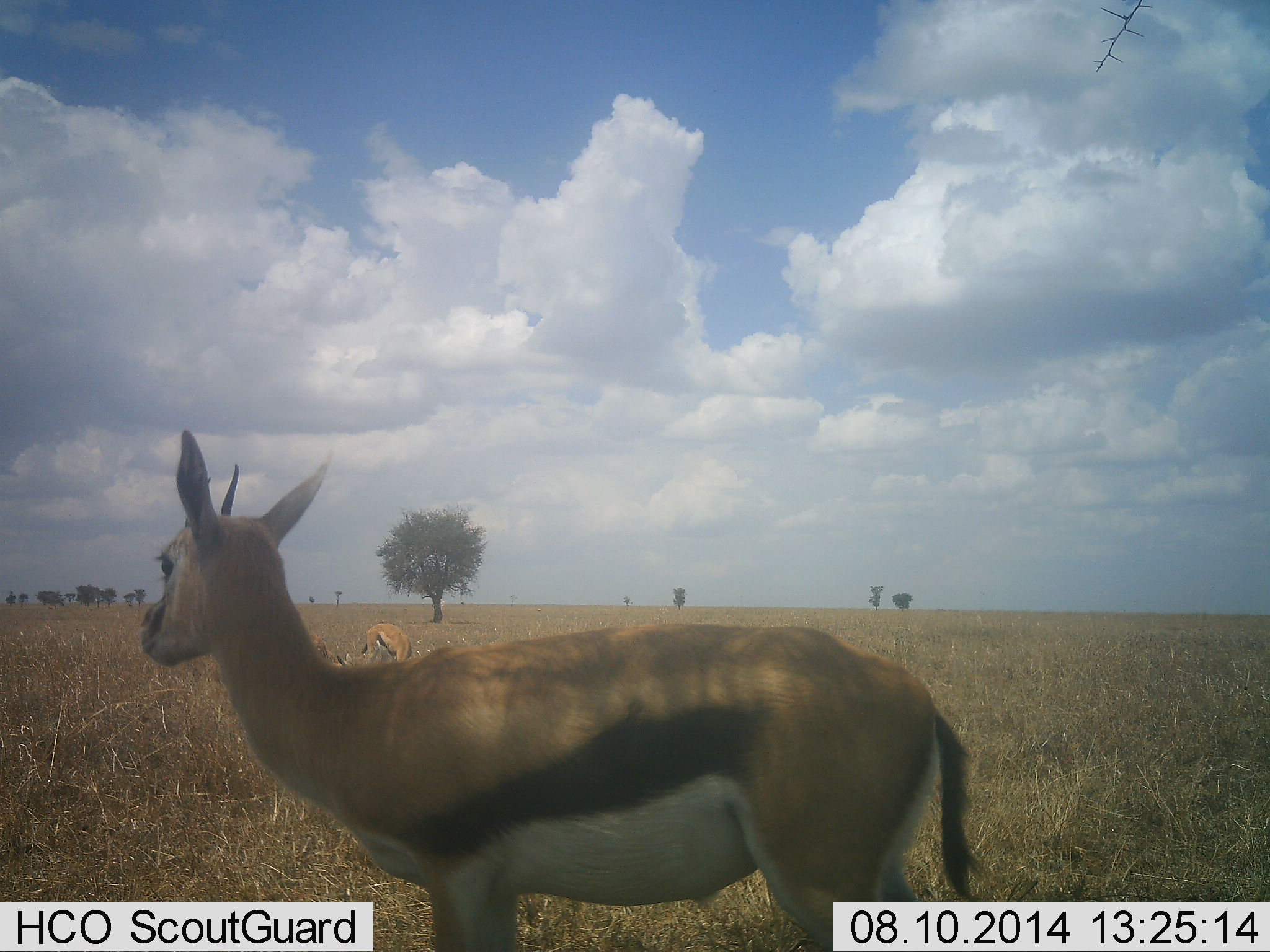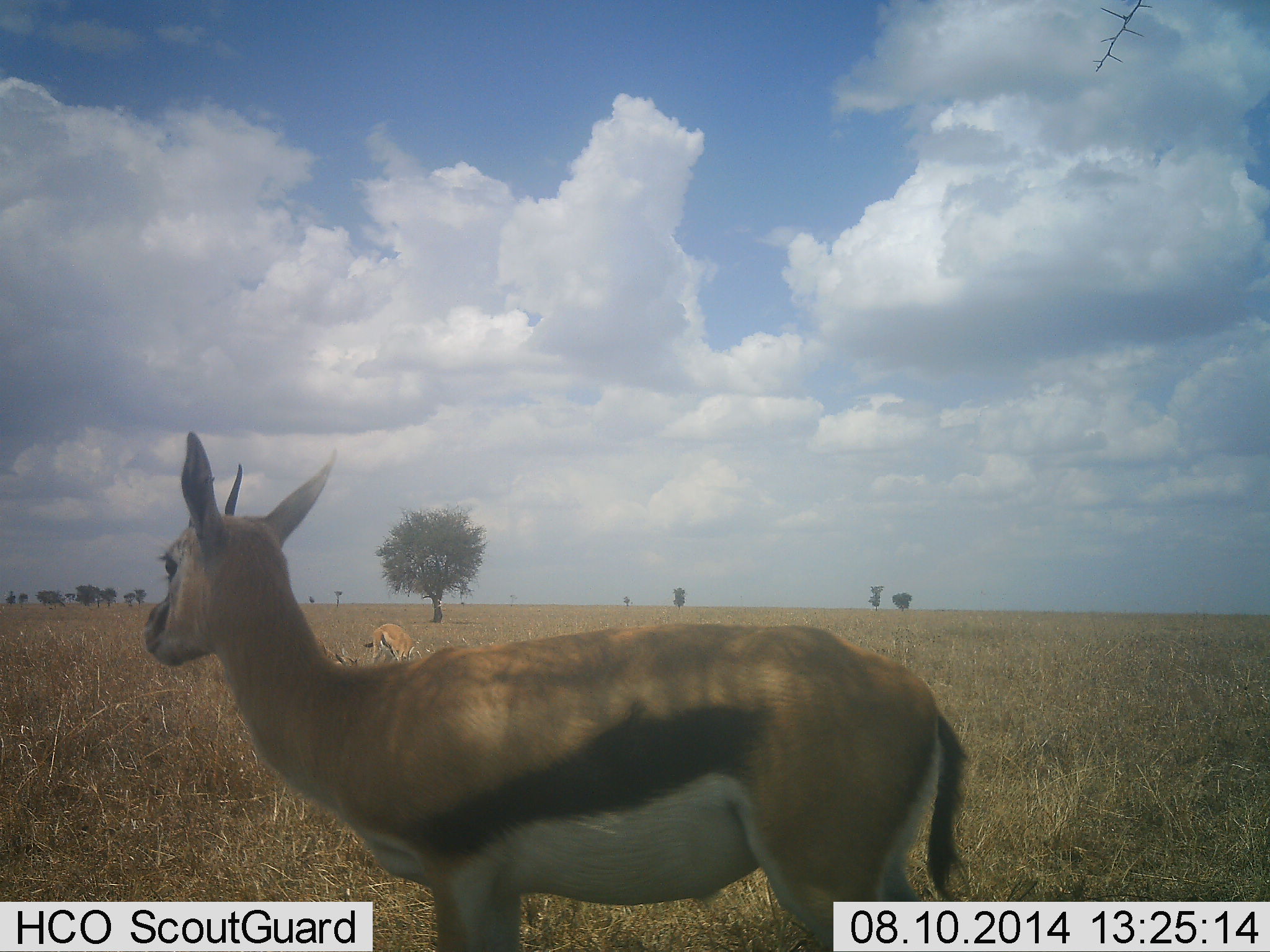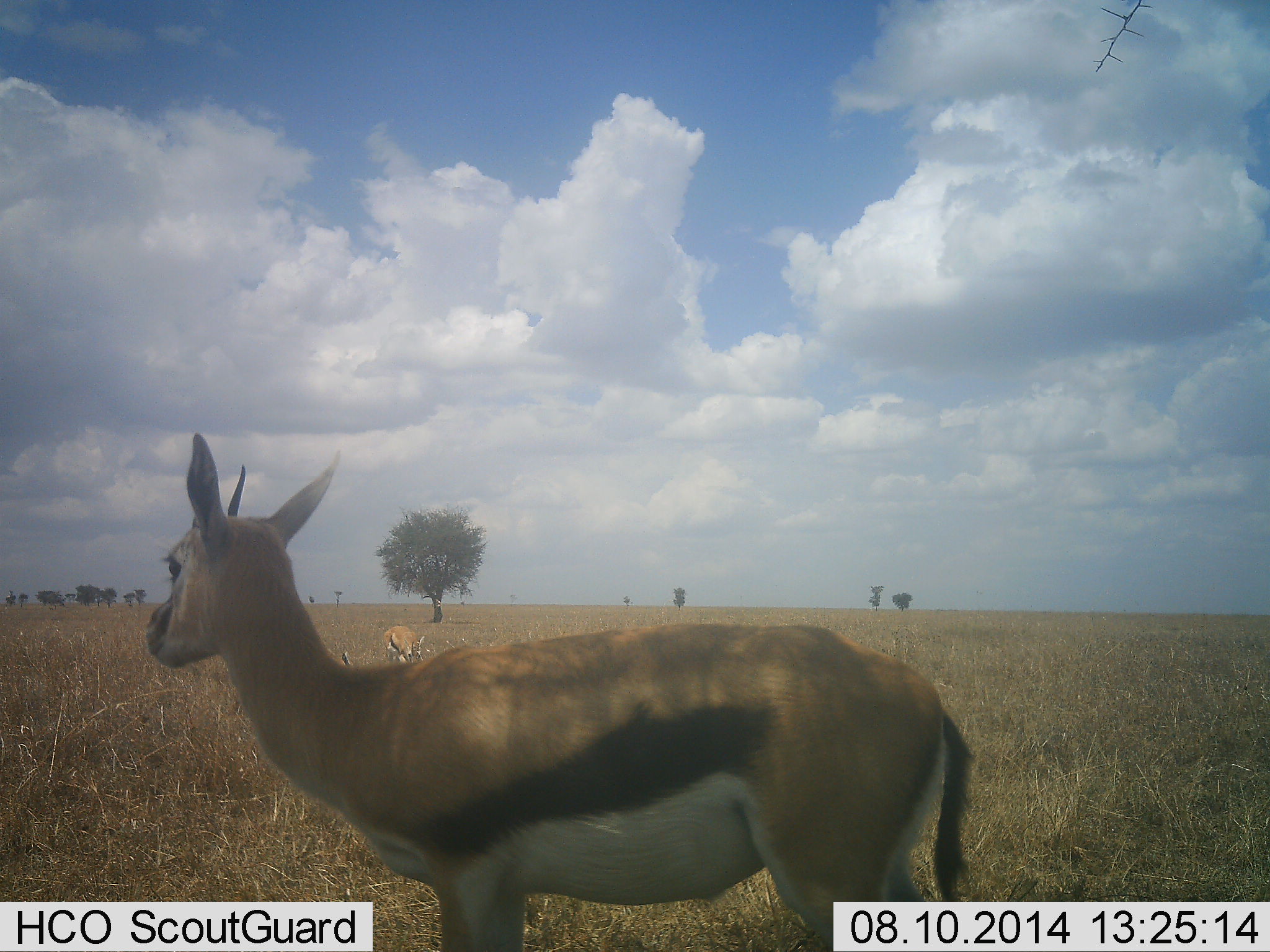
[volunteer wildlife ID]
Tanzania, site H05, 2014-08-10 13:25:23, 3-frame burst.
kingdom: Animalia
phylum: Chordata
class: Mammalia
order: Artiodactyla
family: Bovidae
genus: Eudorcas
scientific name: Eudorcas thomsonii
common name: thomson's gazelle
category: gazellethomsons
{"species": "gazellethomsons (thomson's gazelle) (Eudorcas thomsonii)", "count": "3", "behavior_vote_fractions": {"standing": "80%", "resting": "30%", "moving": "30%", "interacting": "0%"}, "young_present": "0%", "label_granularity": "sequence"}